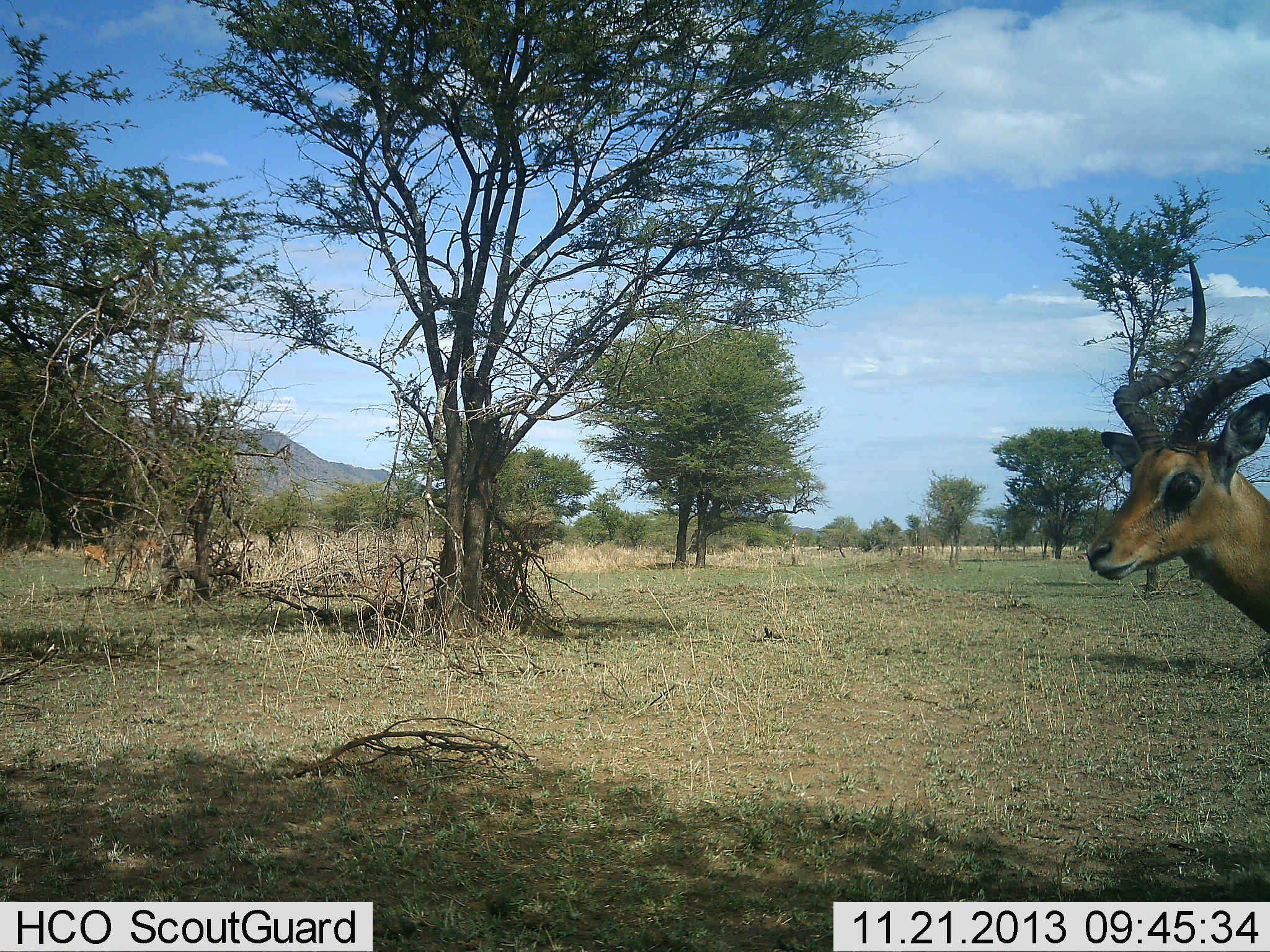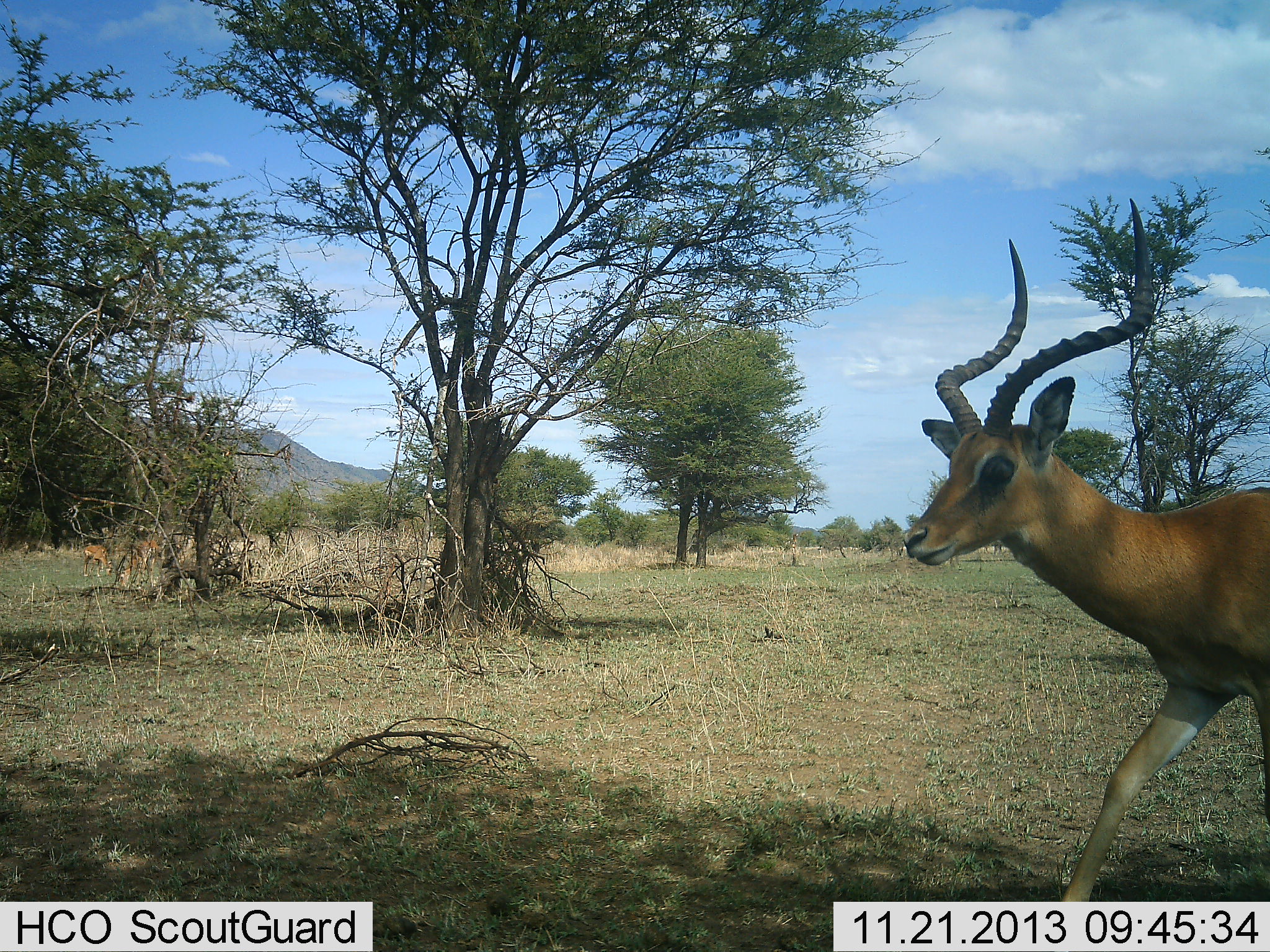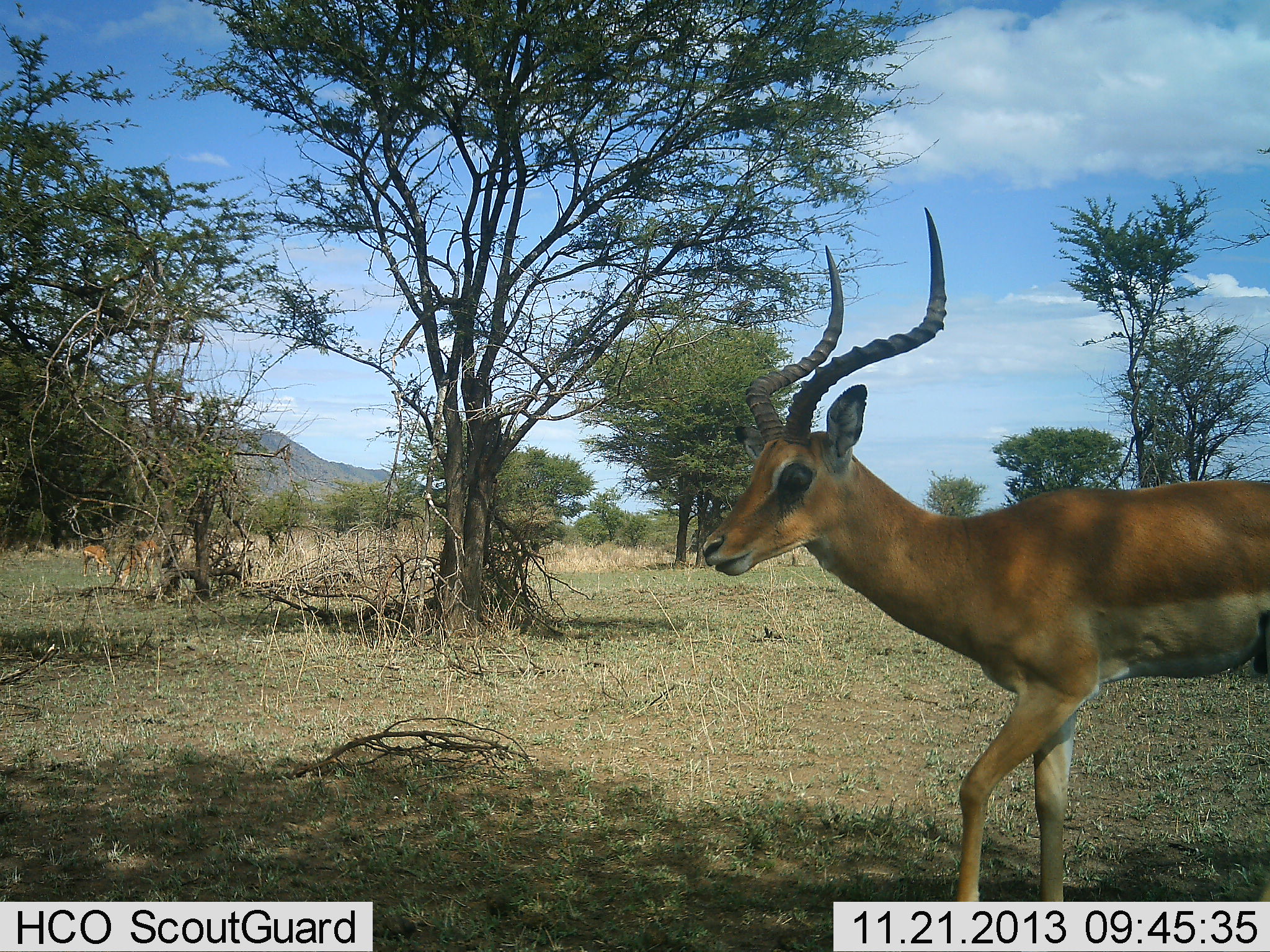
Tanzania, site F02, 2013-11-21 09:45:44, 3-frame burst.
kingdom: Animalia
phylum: Chordata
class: Mammalia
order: Artiodactyla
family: Bovidae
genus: Aepyceros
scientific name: Aepyceros melampus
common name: impala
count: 3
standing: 10%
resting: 0%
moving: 100%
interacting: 0%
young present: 10%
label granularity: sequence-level